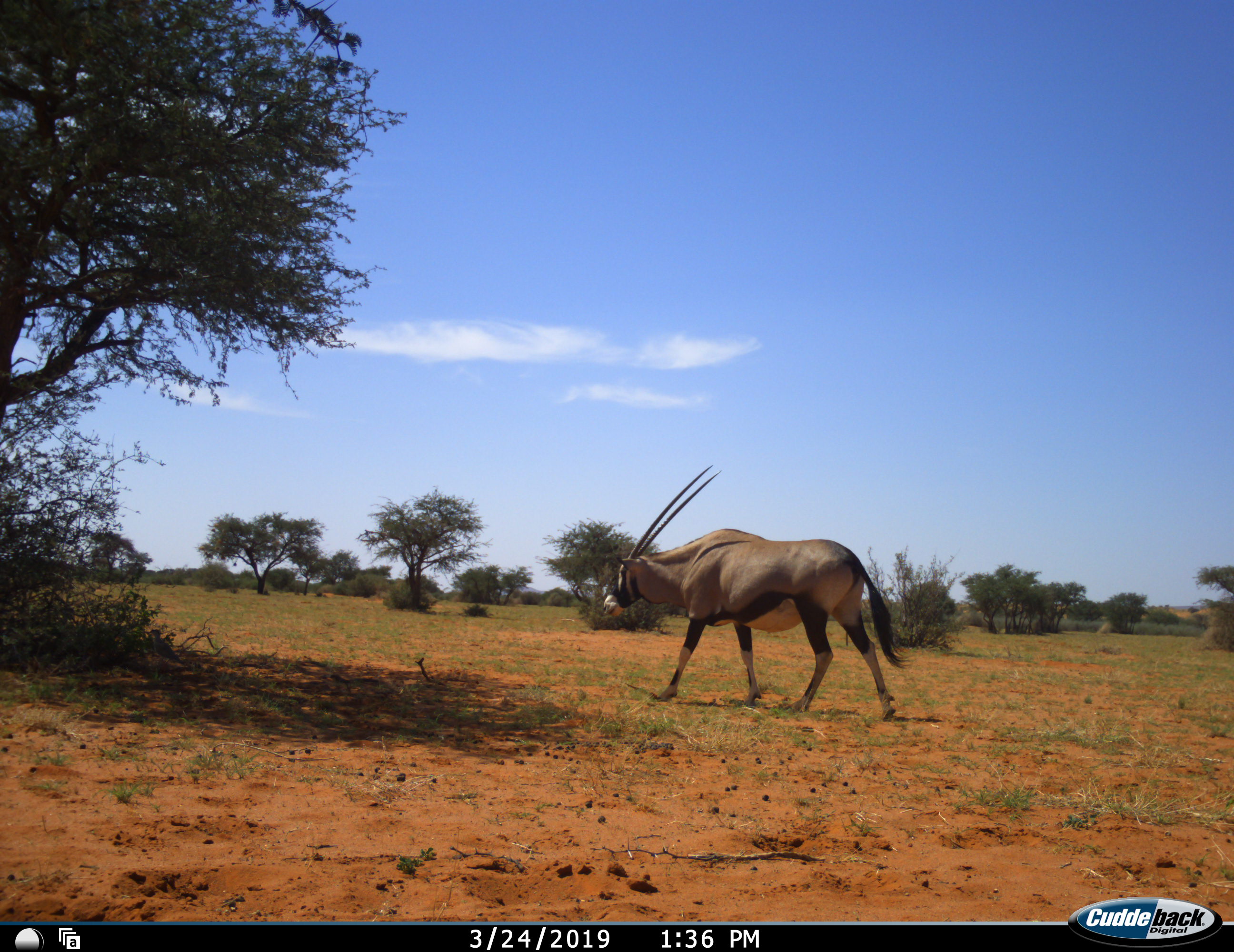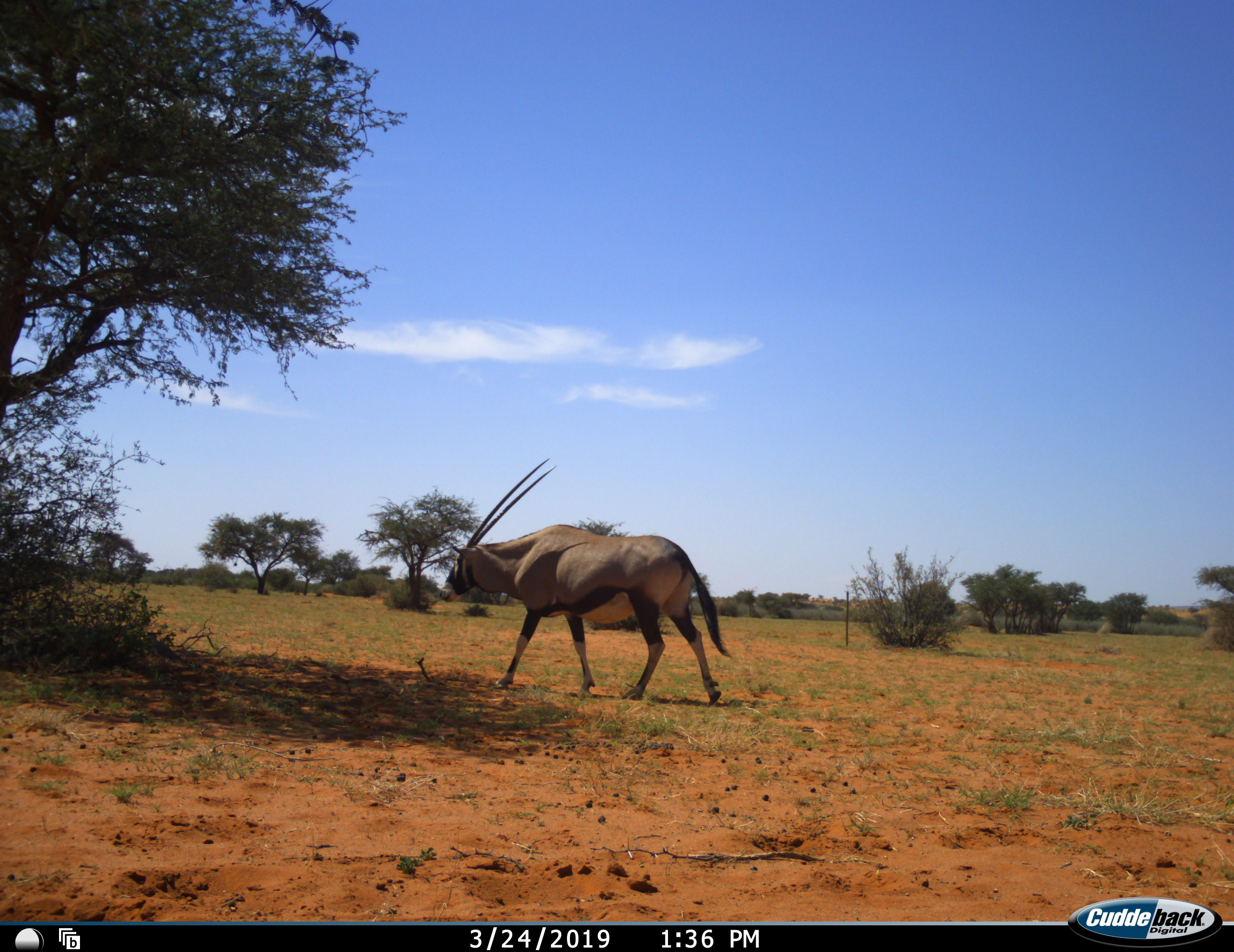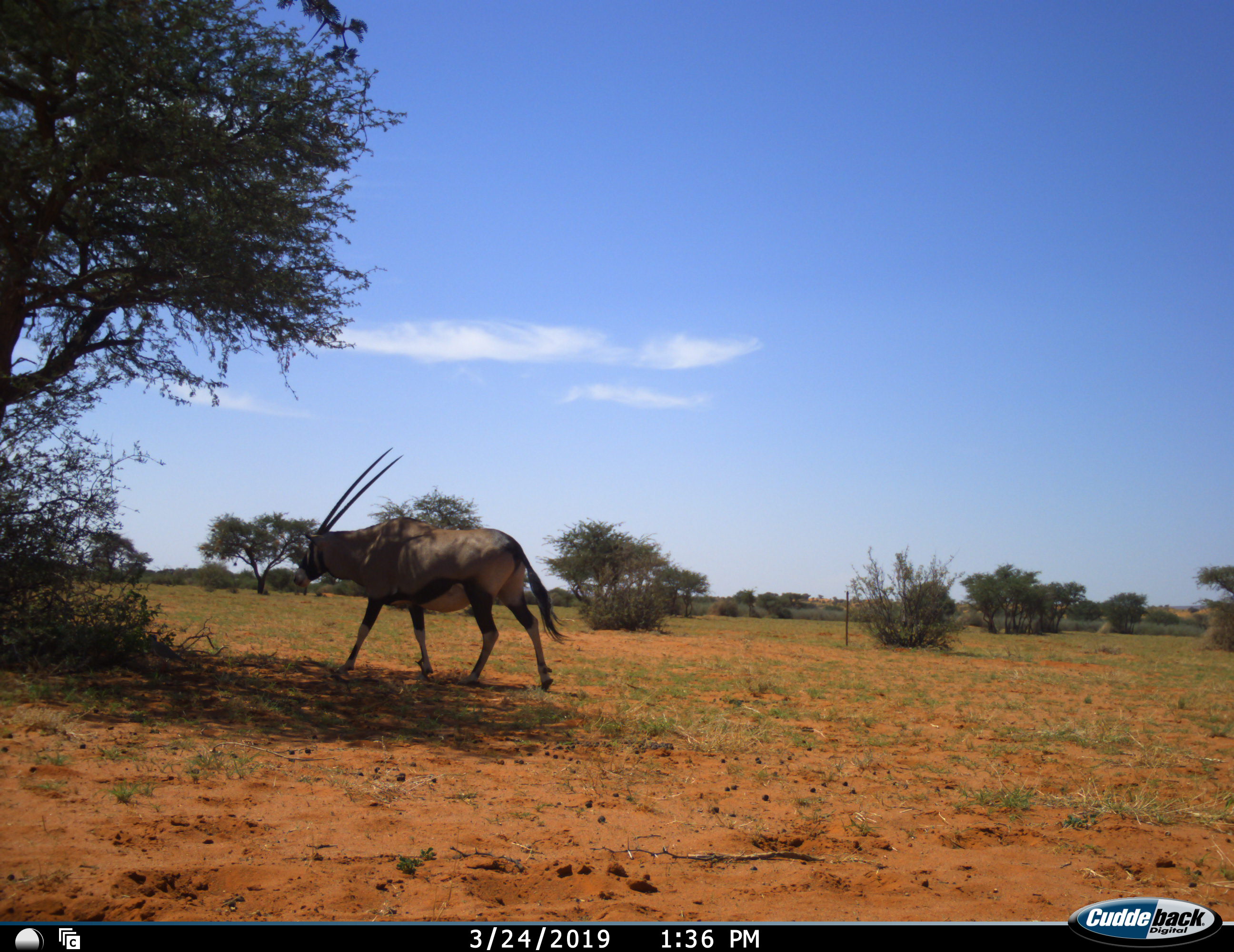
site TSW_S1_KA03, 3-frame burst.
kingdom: Animalia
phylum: Chordata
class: Mammalia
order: Artiodactyla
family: Bovidae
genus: Oryx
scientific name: Oryx gazella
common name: gemsbok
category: oryx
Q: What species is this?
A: Oryx (gemsbok) (Oryx gazella).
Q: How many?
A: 1.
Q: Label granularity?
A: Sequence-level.